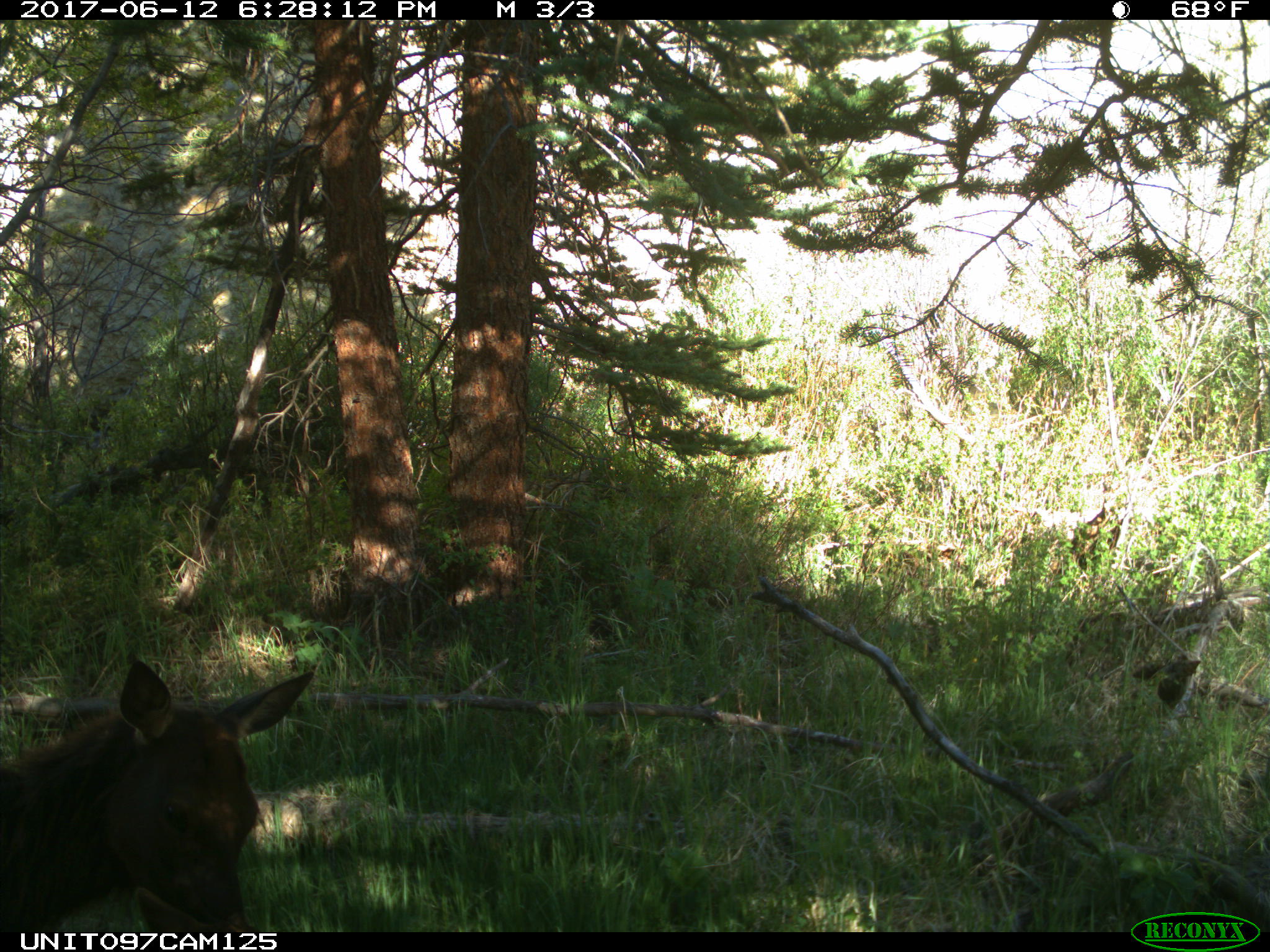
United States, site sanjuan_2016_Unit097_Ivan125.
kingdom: Animalia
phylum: Chordata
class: Mammalia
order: Artiodactyla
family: Cervidae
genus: Cervus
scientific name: Cervus elaphus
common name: red deer